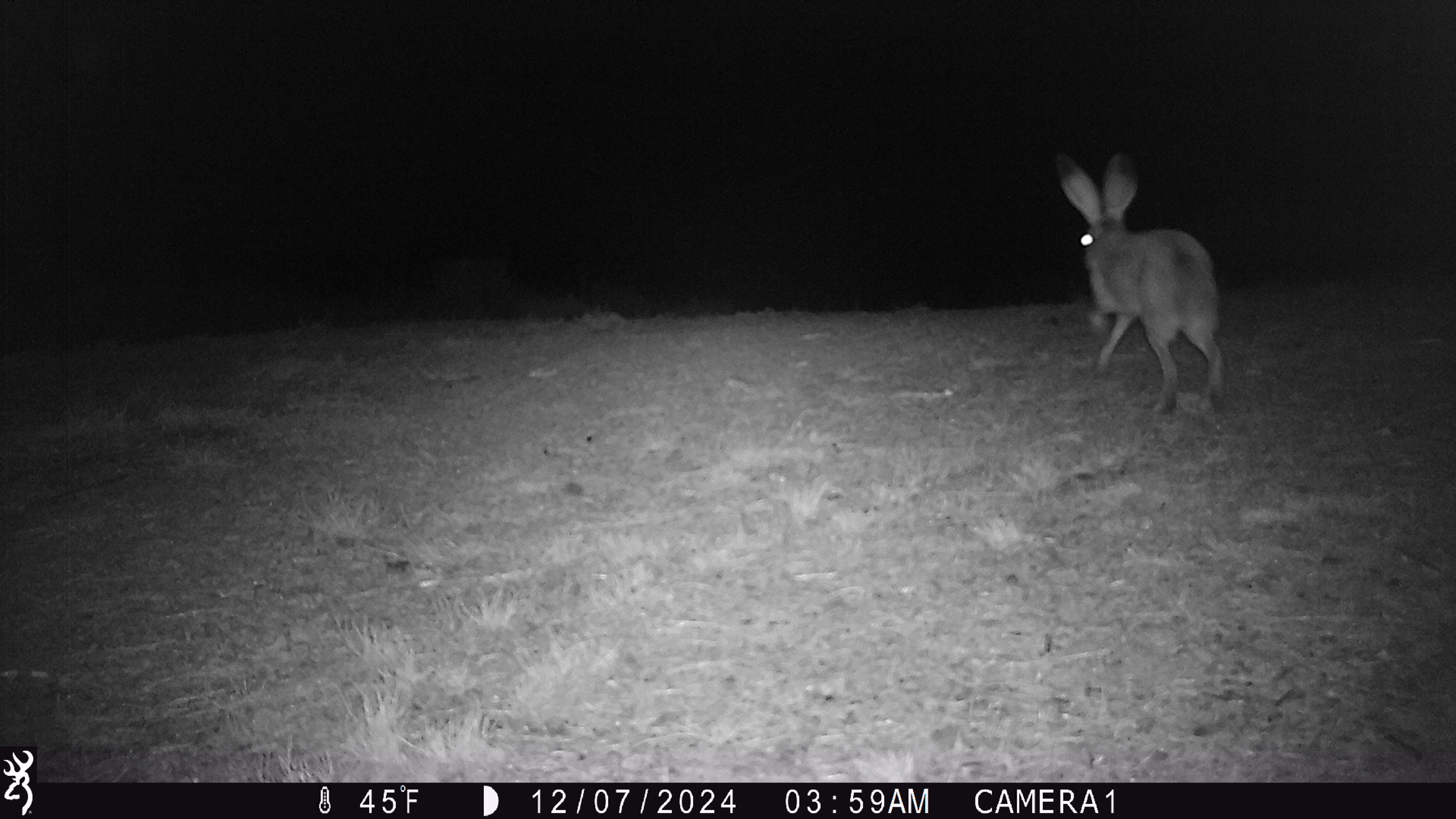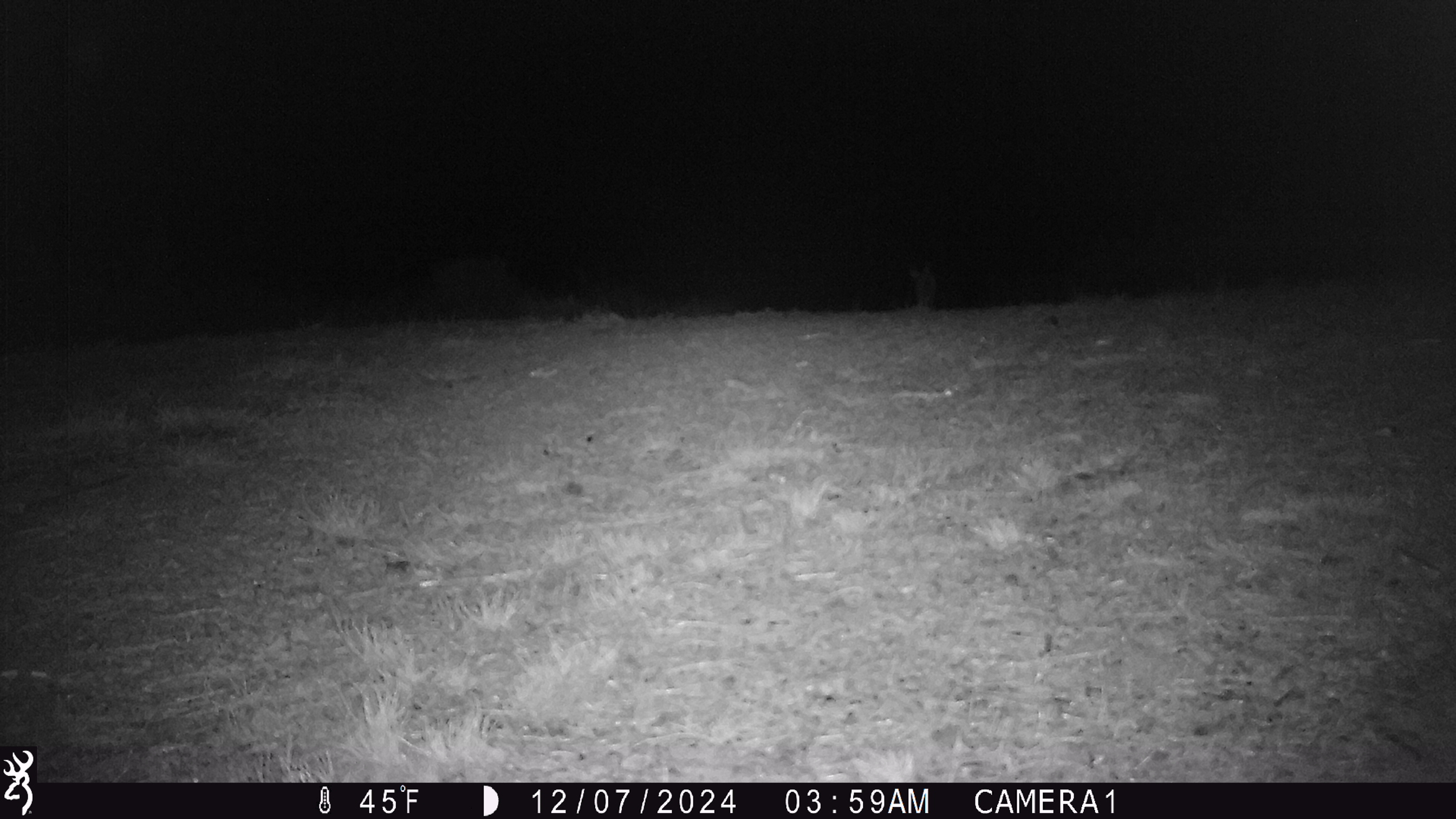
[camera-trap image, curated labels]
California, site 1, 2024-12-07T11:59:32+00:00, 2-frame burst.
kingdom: Animalia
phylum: Chordata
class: Mammalia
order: Lagomorpha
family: Leporidae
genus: Lepus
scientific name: Lepus californicus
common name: black-tailed jackrabbit